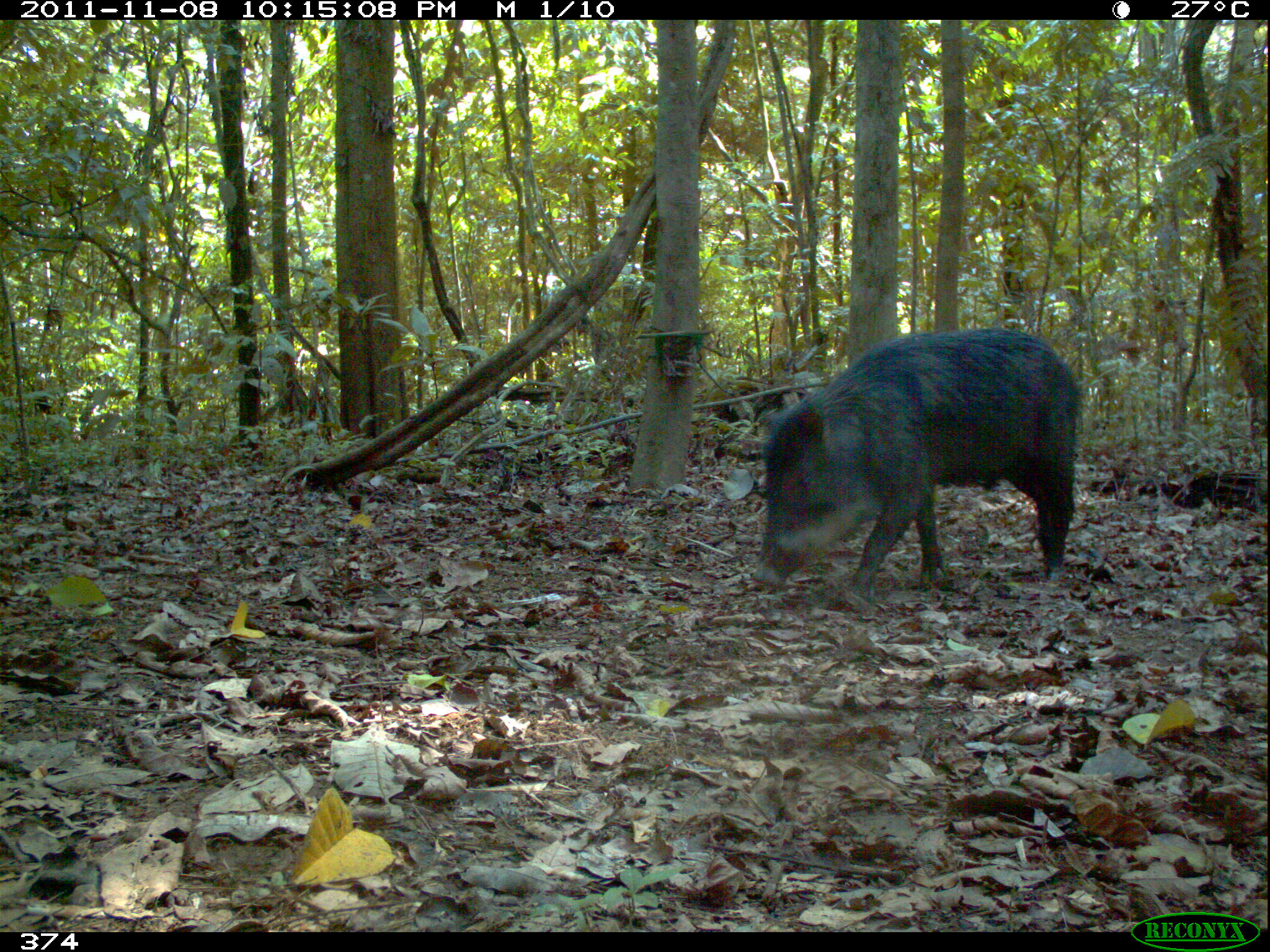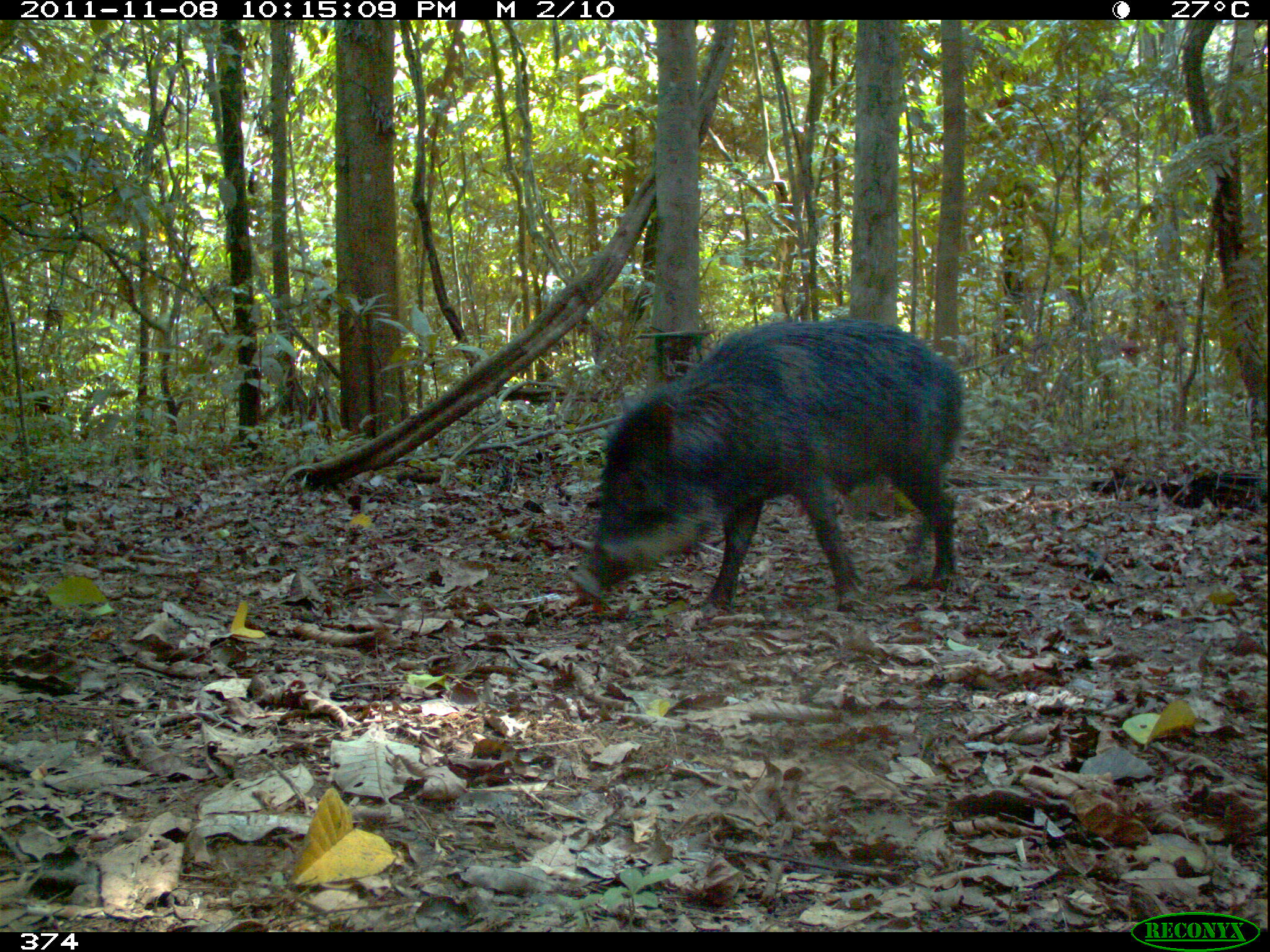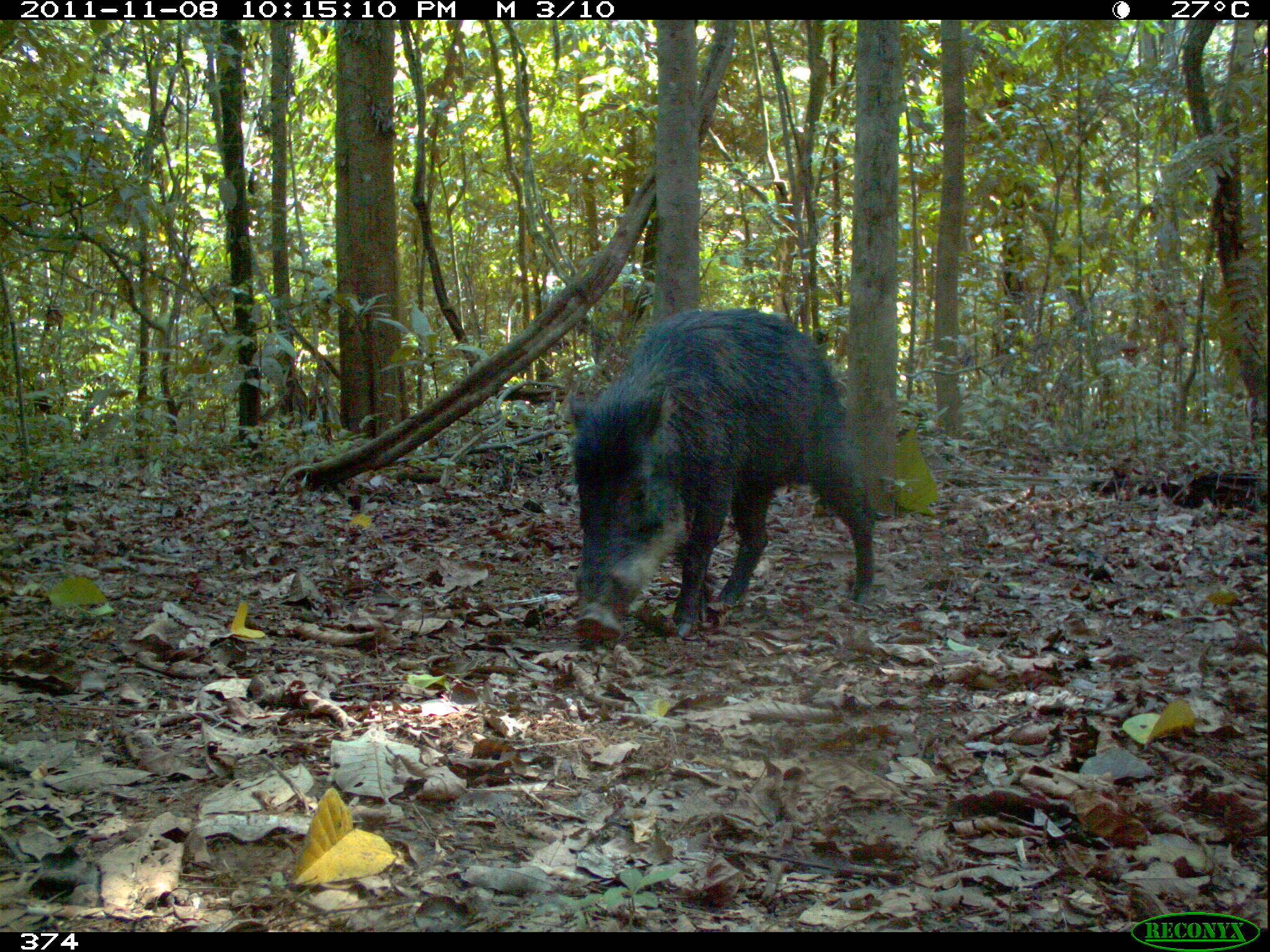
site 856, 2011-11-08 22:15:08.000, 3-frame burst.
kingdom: Animalia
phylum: Chordata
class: Mammalia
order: Artiodactyla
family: Tayassuidae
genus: Tayassu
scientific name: Tayassu pecari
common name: white-lipped peccary